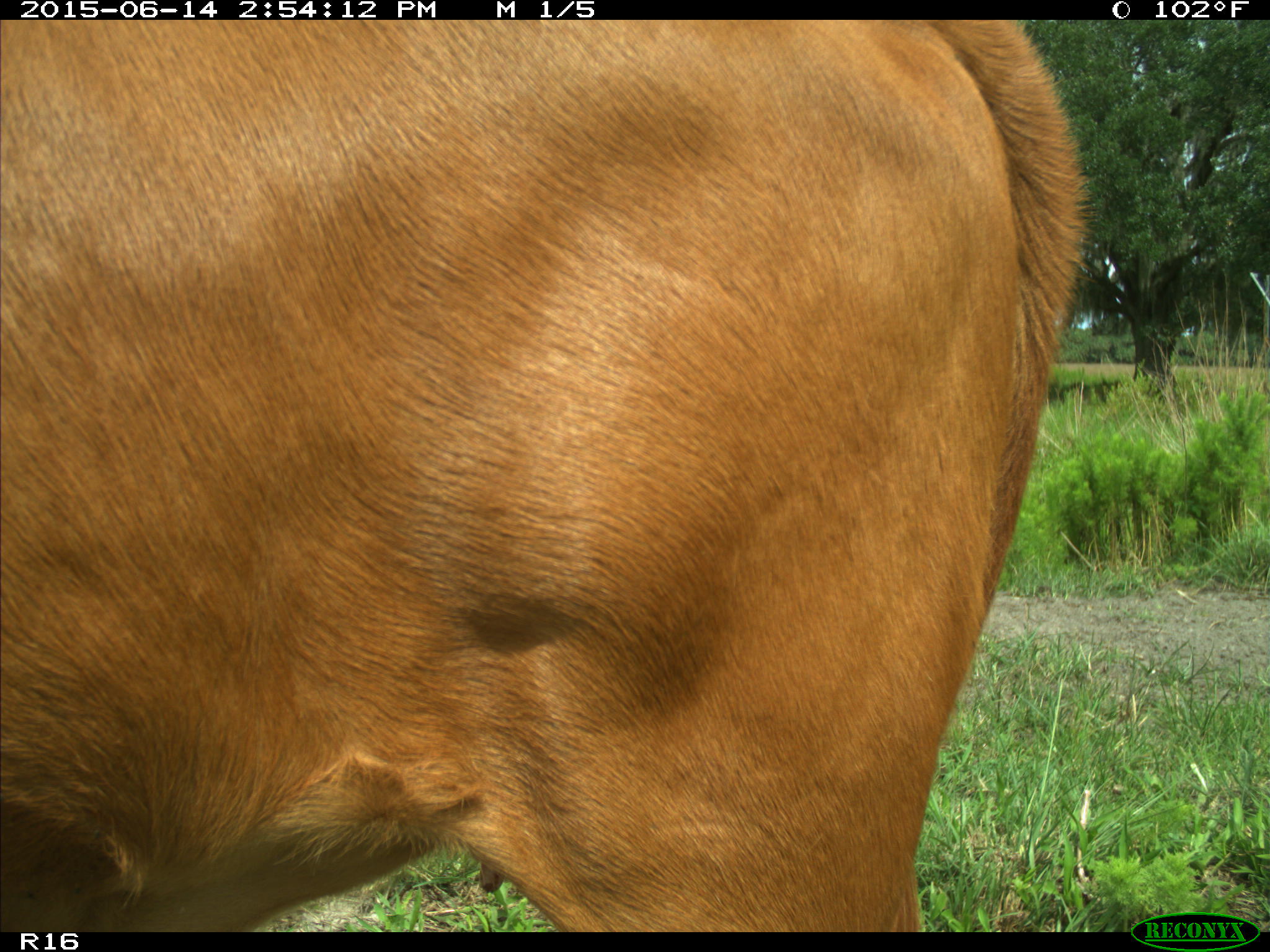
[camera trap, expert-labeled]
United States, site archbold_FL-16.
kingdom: Animalia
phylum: Chordata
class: Mammalia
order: Artiodactyla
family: Bovidae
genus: Bos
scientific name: Bos taurus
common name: domestic cow